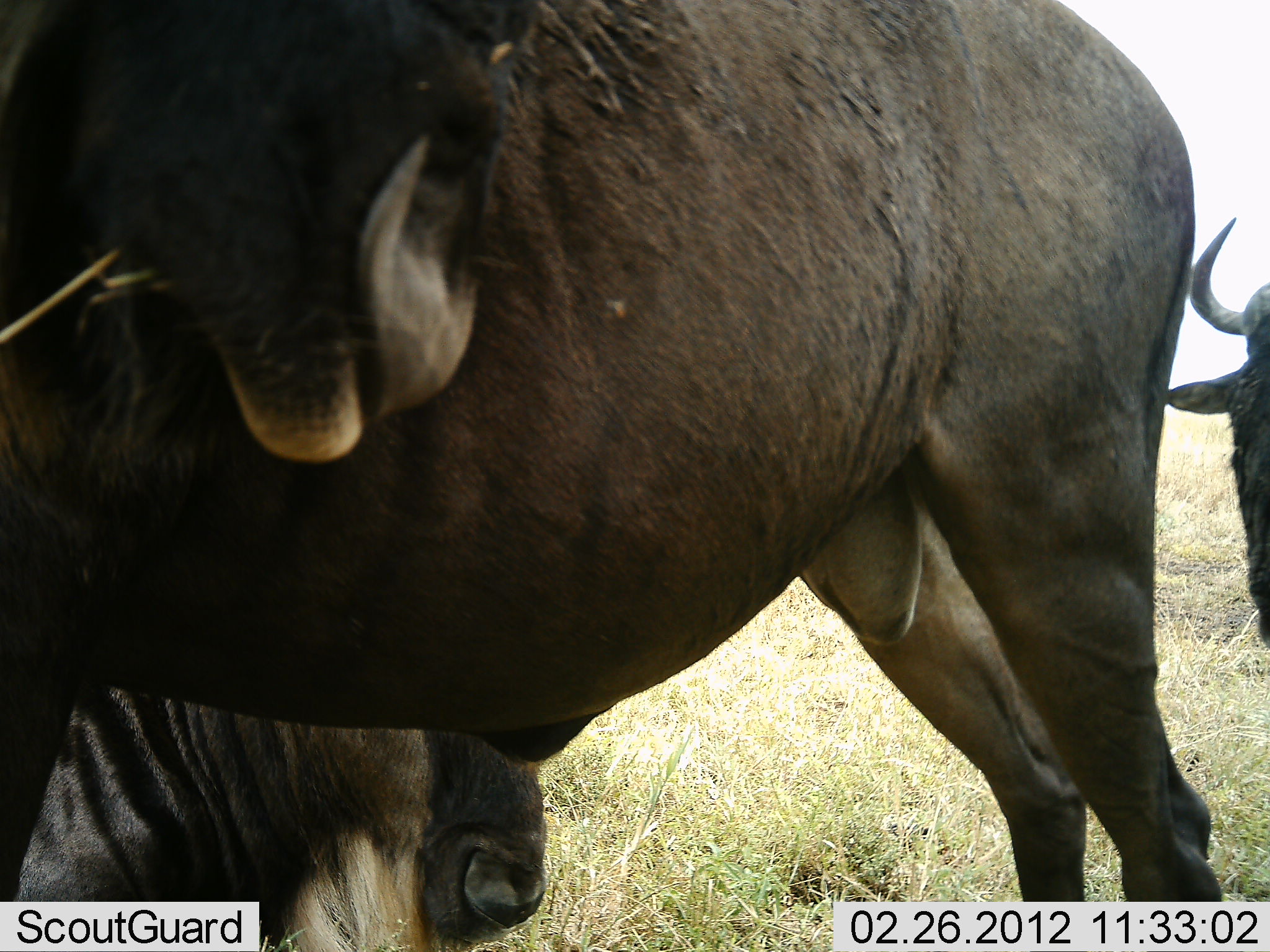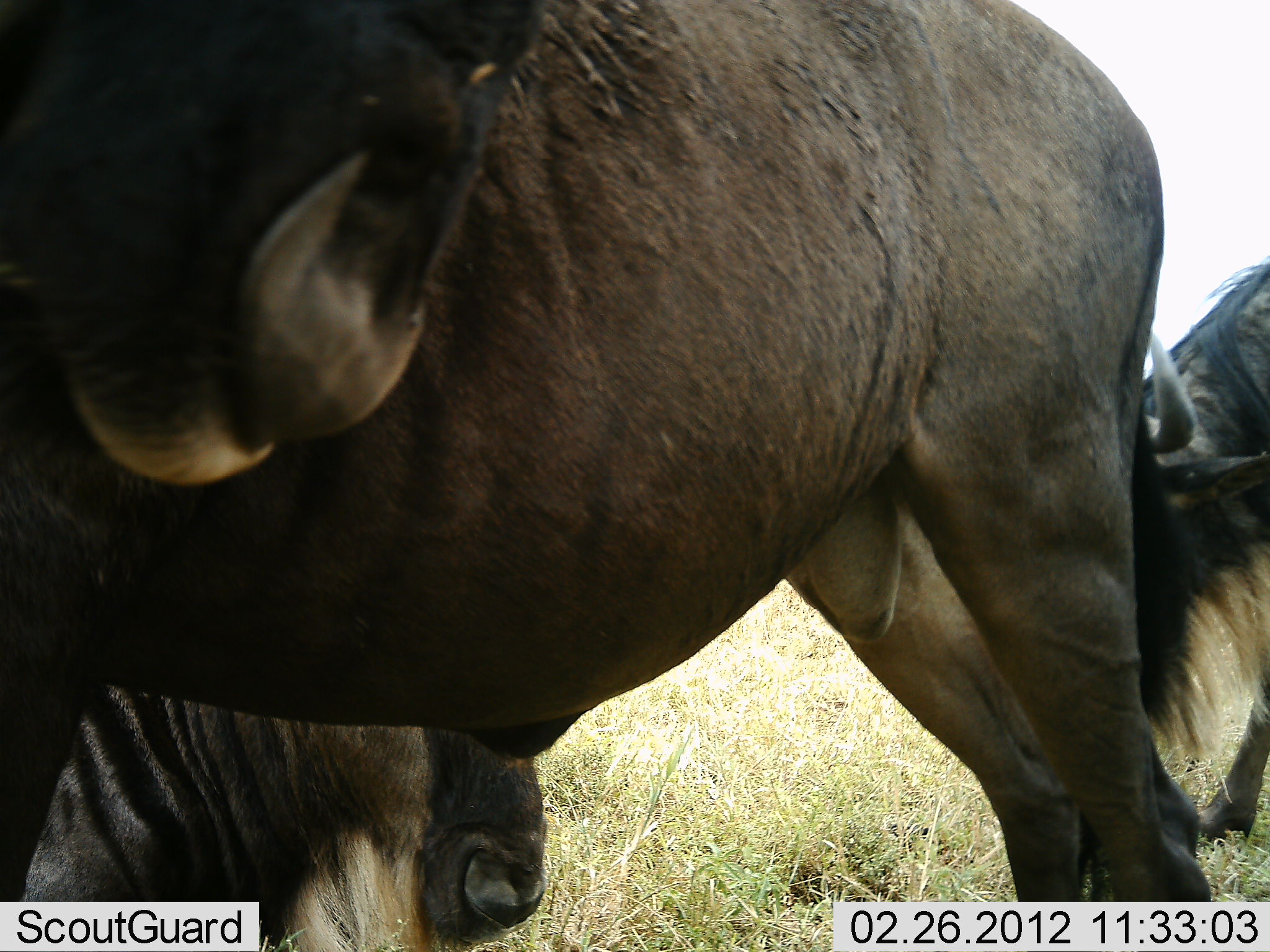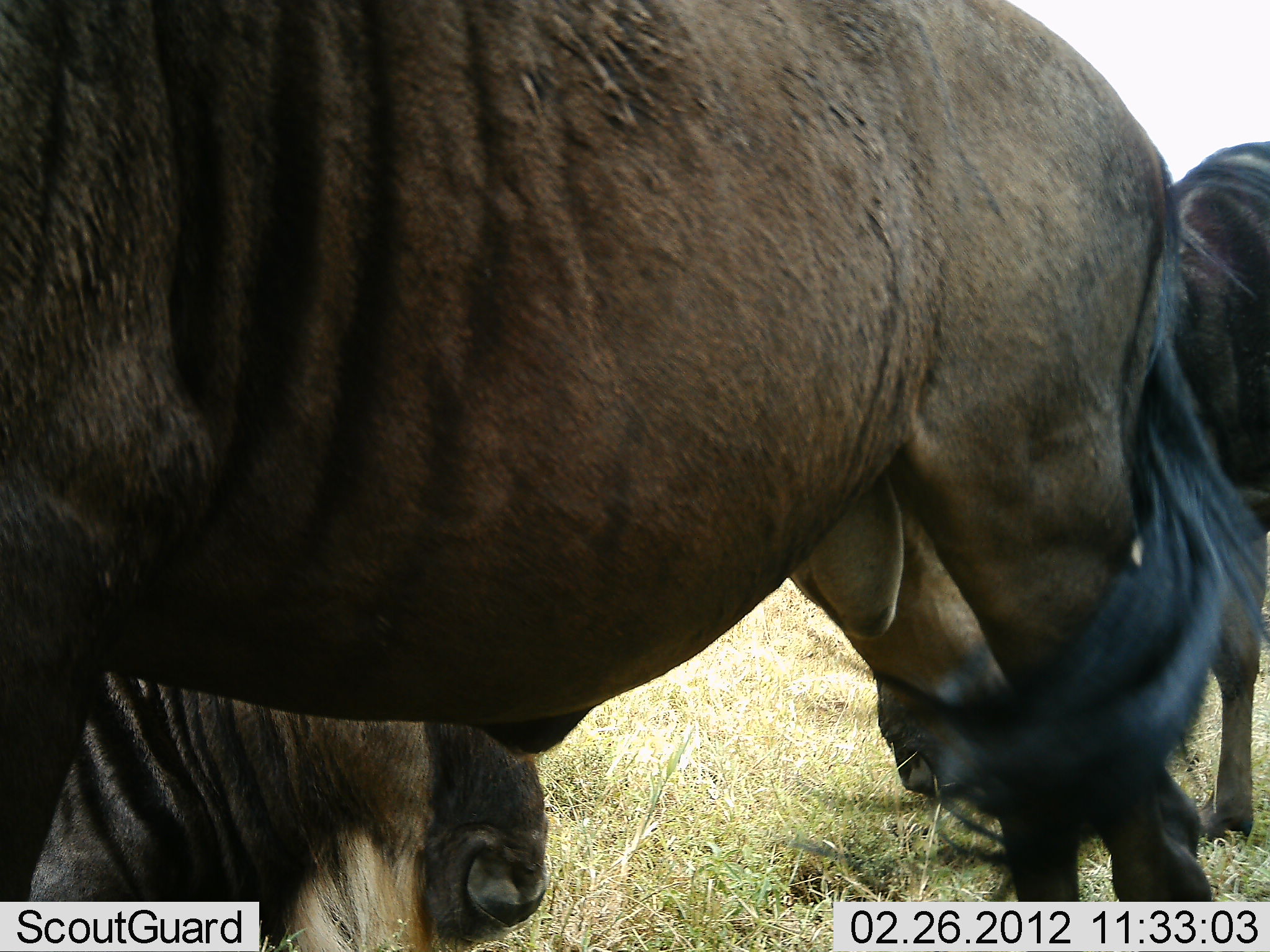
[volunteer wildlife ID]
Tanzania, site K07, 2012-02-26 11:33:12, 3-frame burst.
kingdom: Animalia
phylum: Chordata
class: Mammalia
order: Artiodactyla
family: Bovidae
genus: Connochaetes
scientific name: Connochaetes taurinus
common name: blue wildebeest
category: wildebeest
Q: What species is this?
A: Wildebeest (blue wildebeest) (Connochaetes taurinus).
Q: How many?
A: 3.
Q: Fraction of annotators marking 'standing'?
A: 75%.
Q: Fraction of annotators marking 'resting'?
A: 58%.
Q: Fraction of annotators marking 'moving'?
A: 33%.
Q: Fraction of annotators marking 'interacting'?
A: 0%.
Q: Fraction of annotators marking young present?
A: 0%.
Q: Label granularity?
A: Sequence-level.